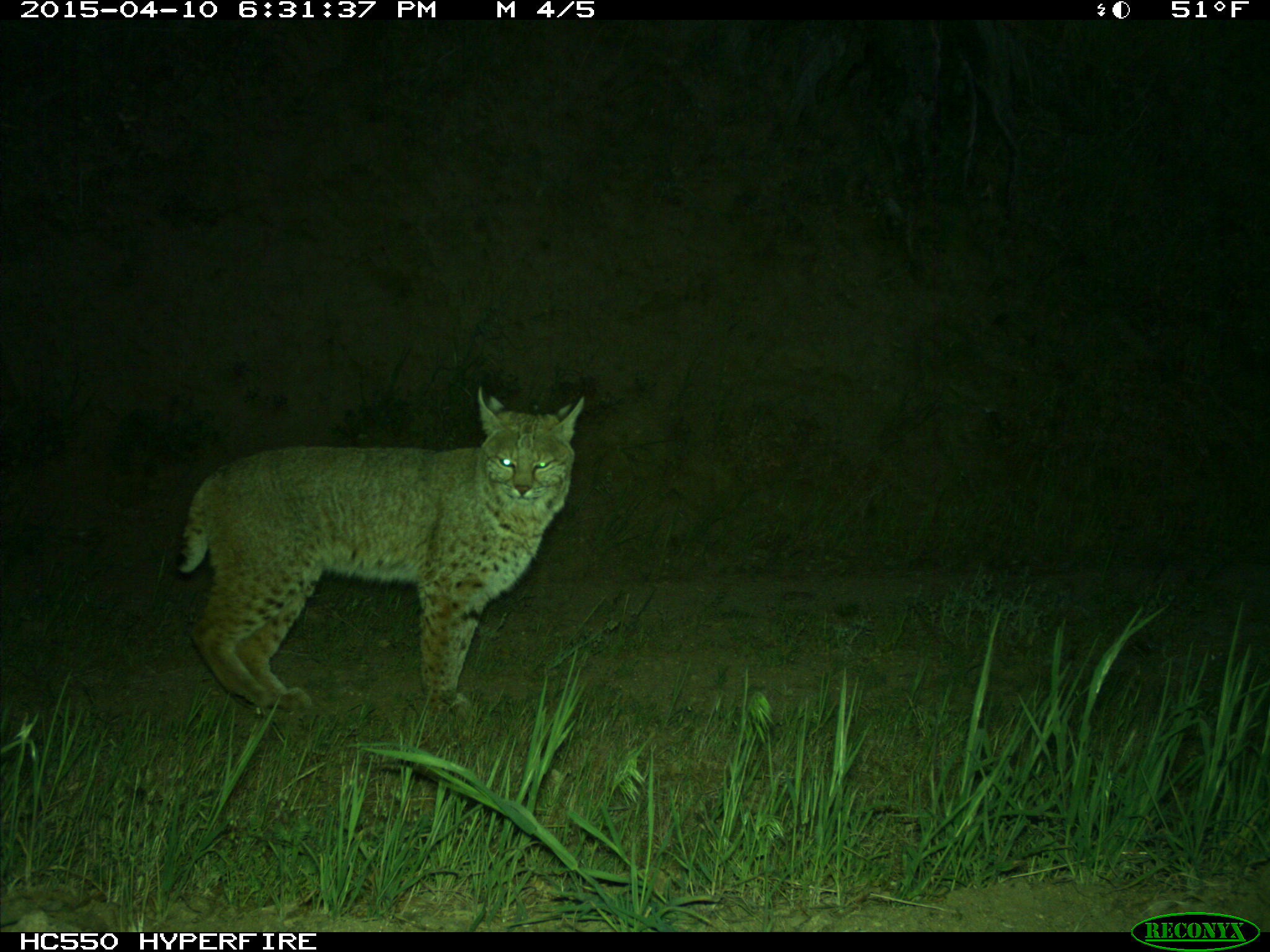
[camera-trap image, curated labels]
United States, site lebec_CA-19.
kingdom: Animalia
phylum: Chordata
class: Mammalia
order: Carnivora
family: Felidae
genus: Lynx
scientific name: Lynx rufus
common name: bobcat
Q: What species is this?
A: Lynx rufus (bobcat).